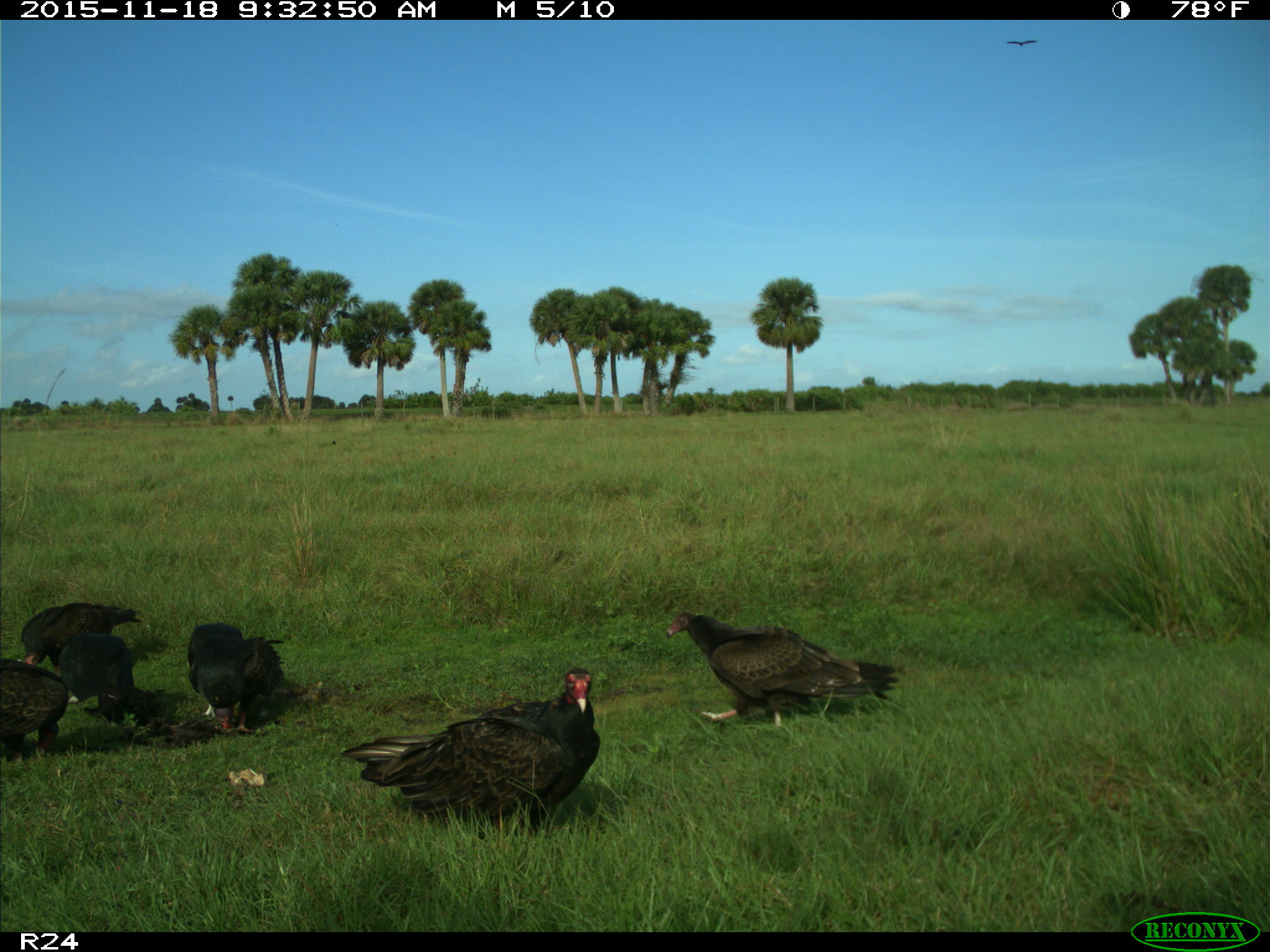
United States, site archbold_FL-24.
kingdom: Animalia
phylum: Chordata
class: Aves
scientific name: Aves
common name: birds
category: unidentified bird